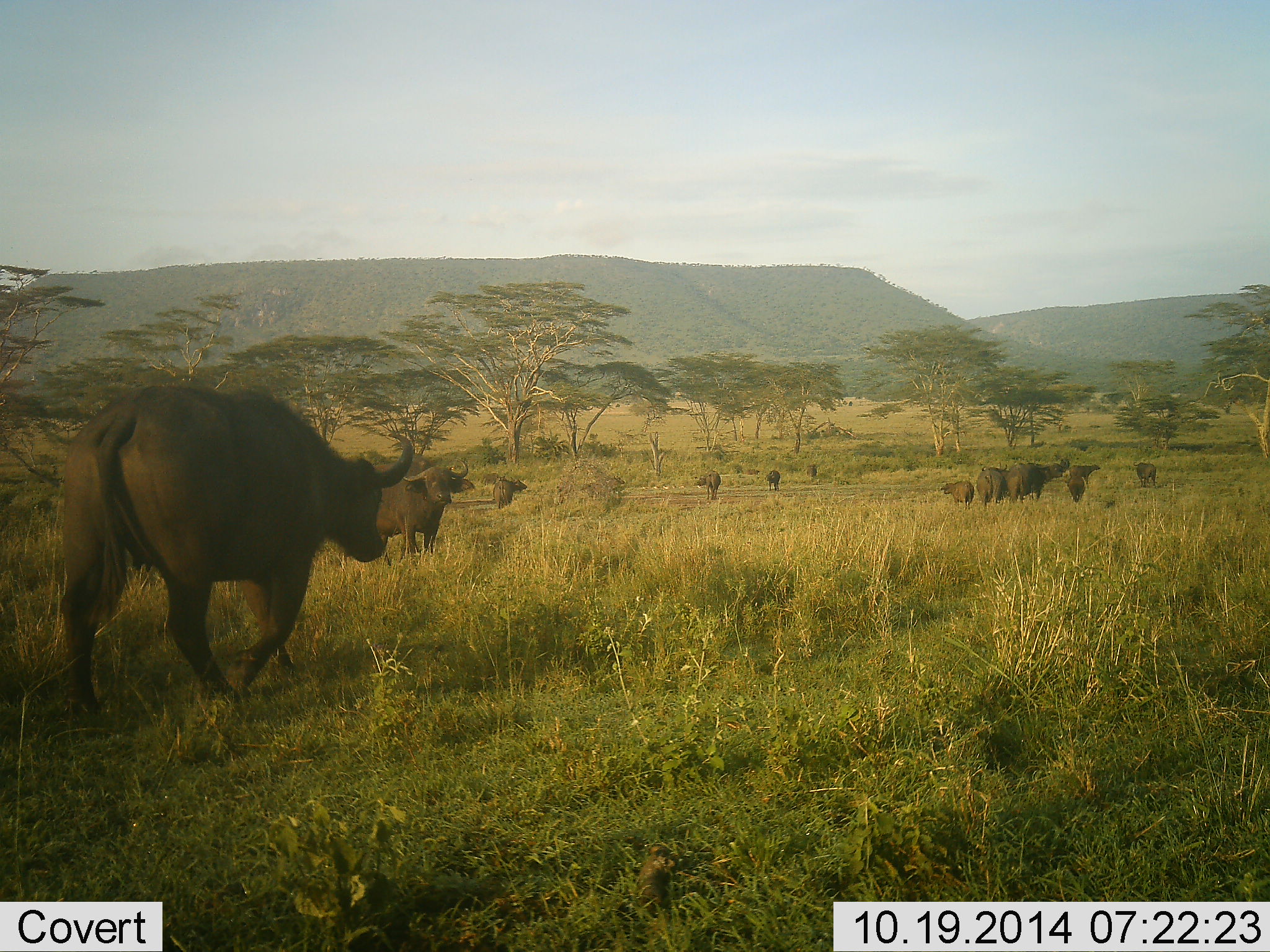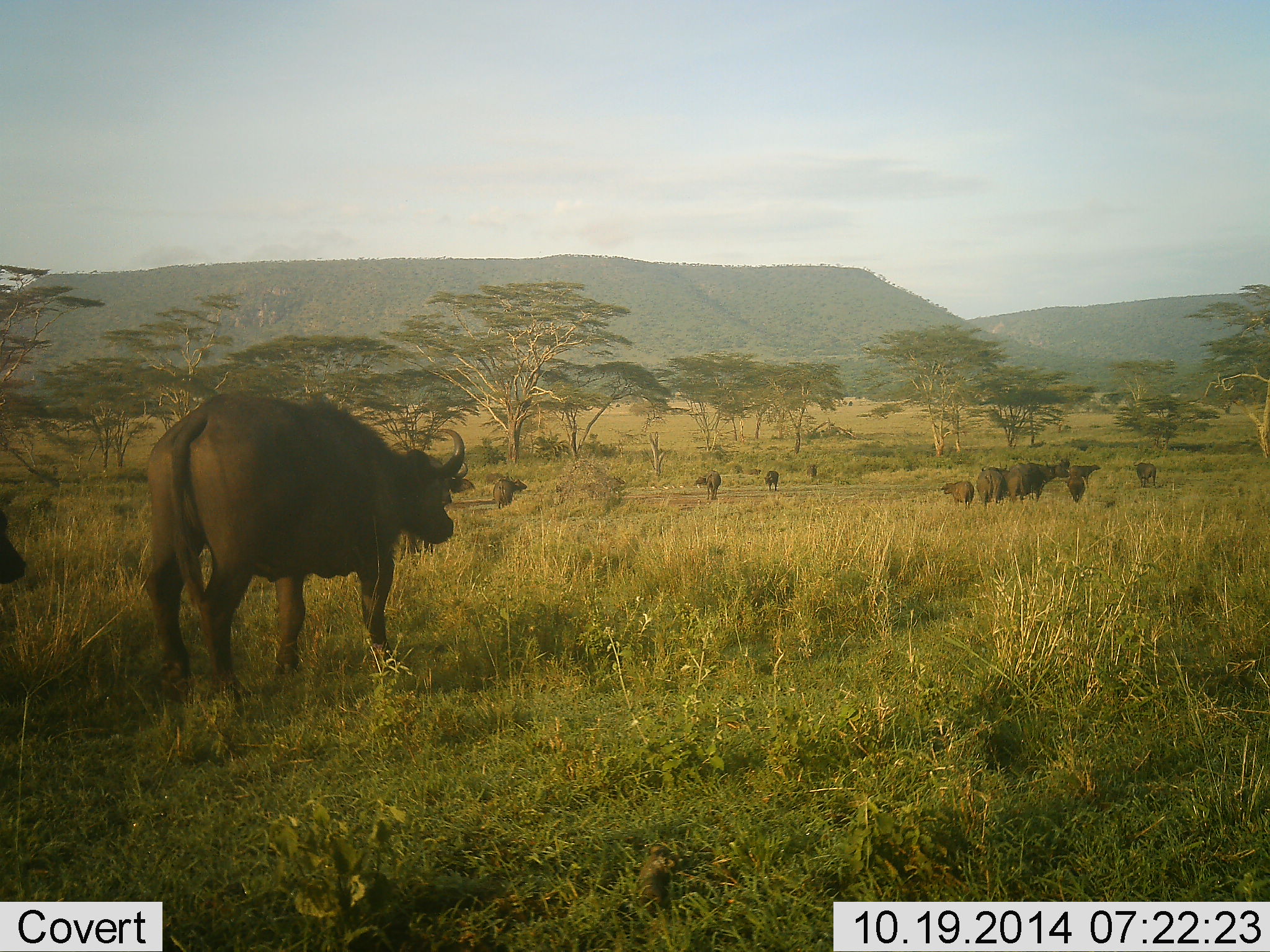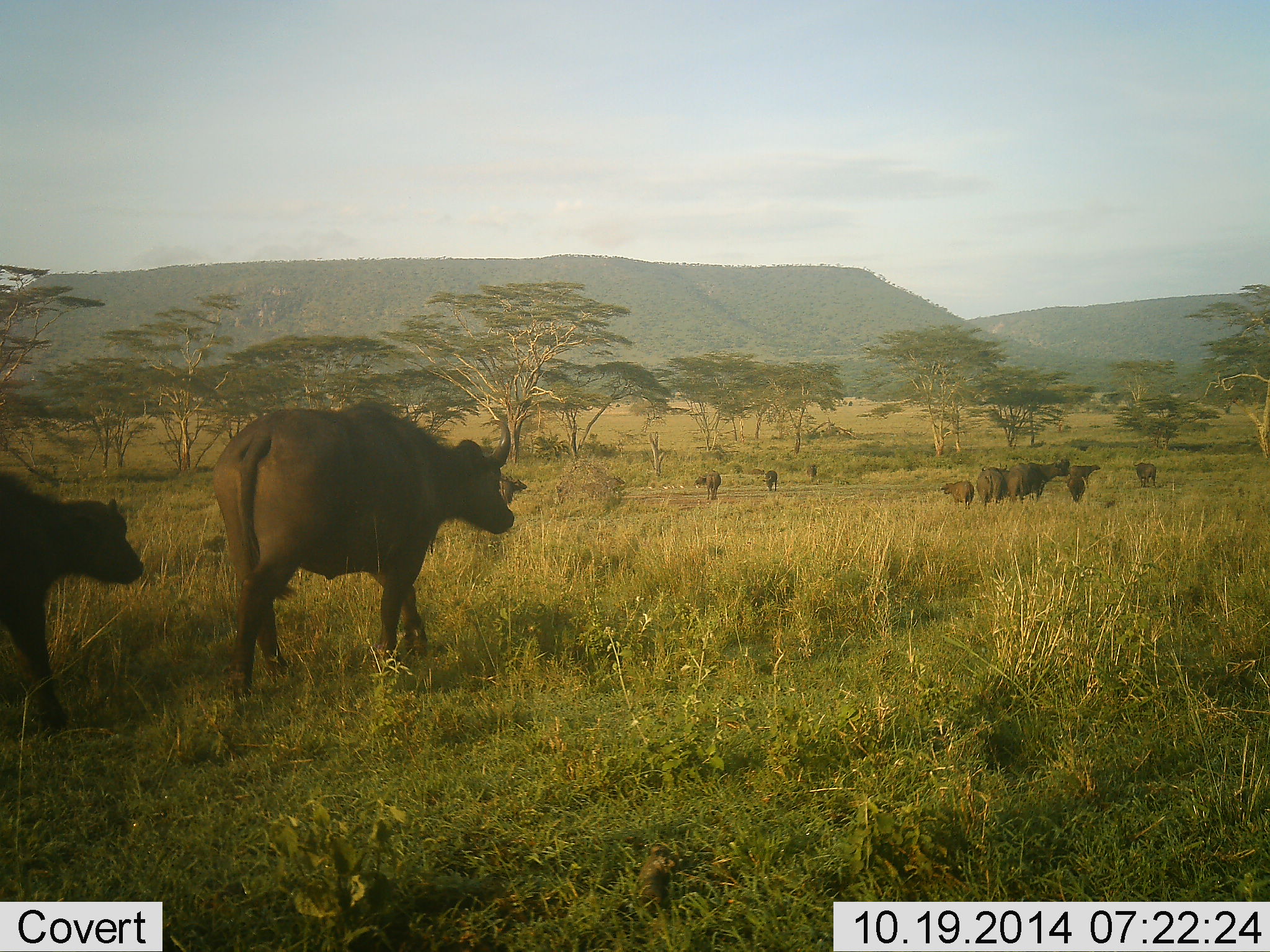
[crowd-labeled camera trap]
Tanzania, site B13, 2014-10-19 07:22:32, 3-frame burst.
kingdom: Animalia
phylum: Chordata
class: Mammalia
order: Artiodactyla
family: Bovidae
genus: Syncerus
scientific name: Syncerus caffer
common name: cape buffalo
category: buffalo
Buffalo (cape buffalo) (Syncerus caffer), count 11-50. Behavior (volunteer vote fractions): standing 70%, resting 0%, moving 90%, interacting 0%. Young present (vote fraction): 50%. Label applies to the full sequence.